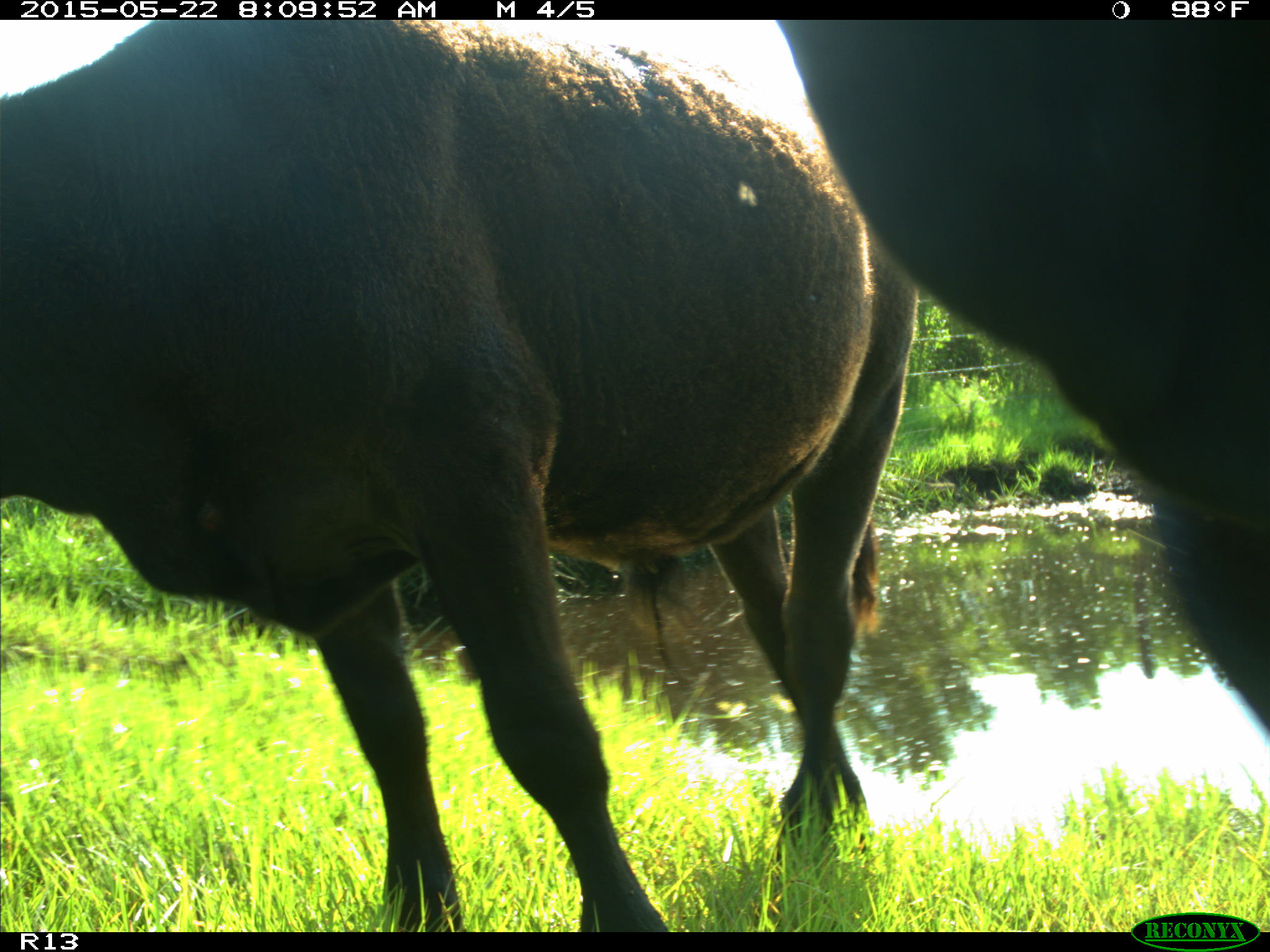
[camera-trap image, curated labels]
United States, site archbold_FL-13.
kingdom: Animalia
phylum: Chordata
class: Mammalia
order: Artiodactyla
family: Bovidae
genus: Bos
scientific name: Bos taurus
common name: domestic cow